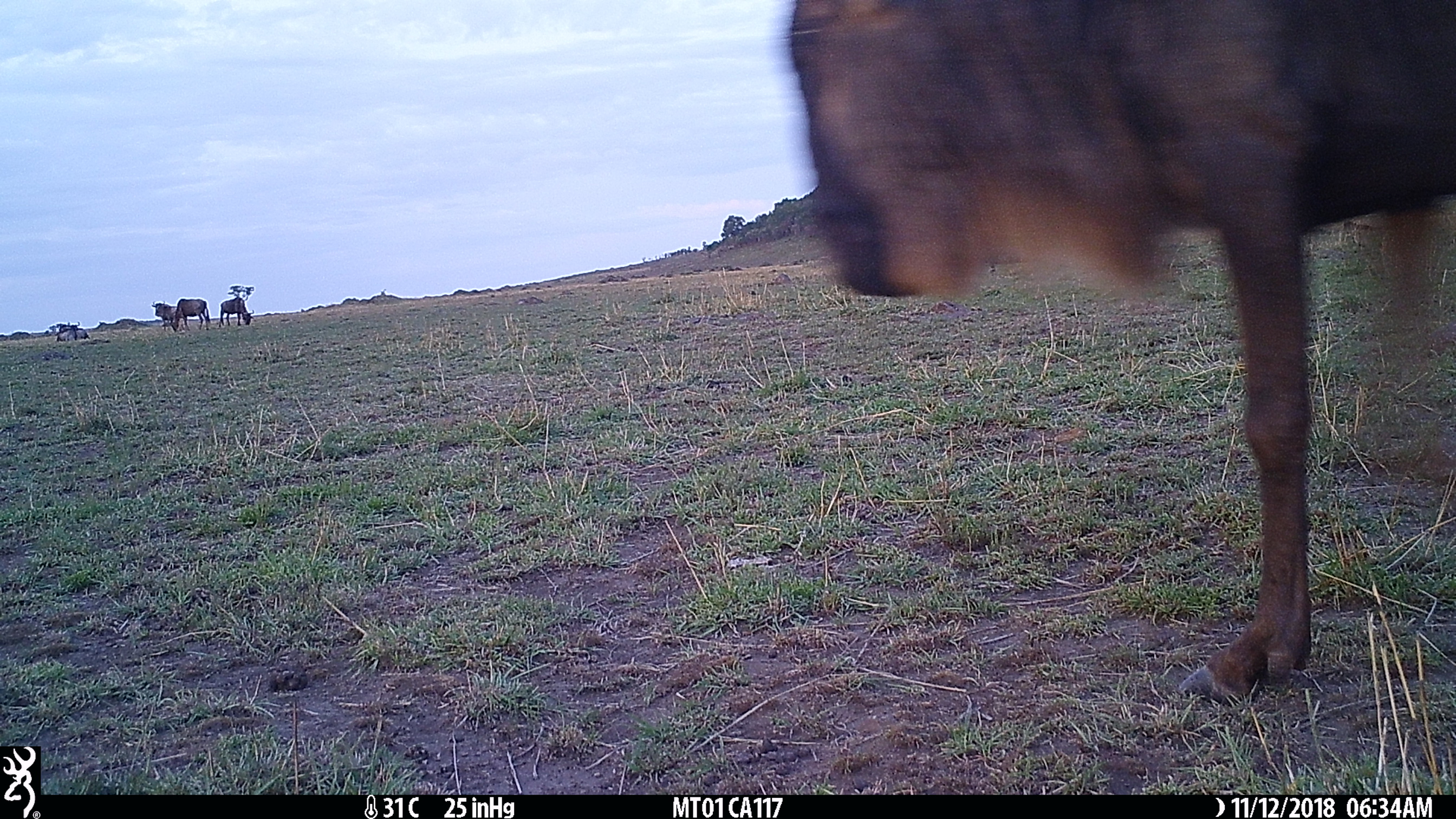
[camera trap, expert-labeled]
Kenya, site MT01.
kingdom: Animalia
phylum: Chordata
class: Mammalia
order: Artiodactyla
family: Bovidae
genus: Connochaetes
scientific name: Connochaetes taurinus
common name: blue wildebeest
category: wildebeest